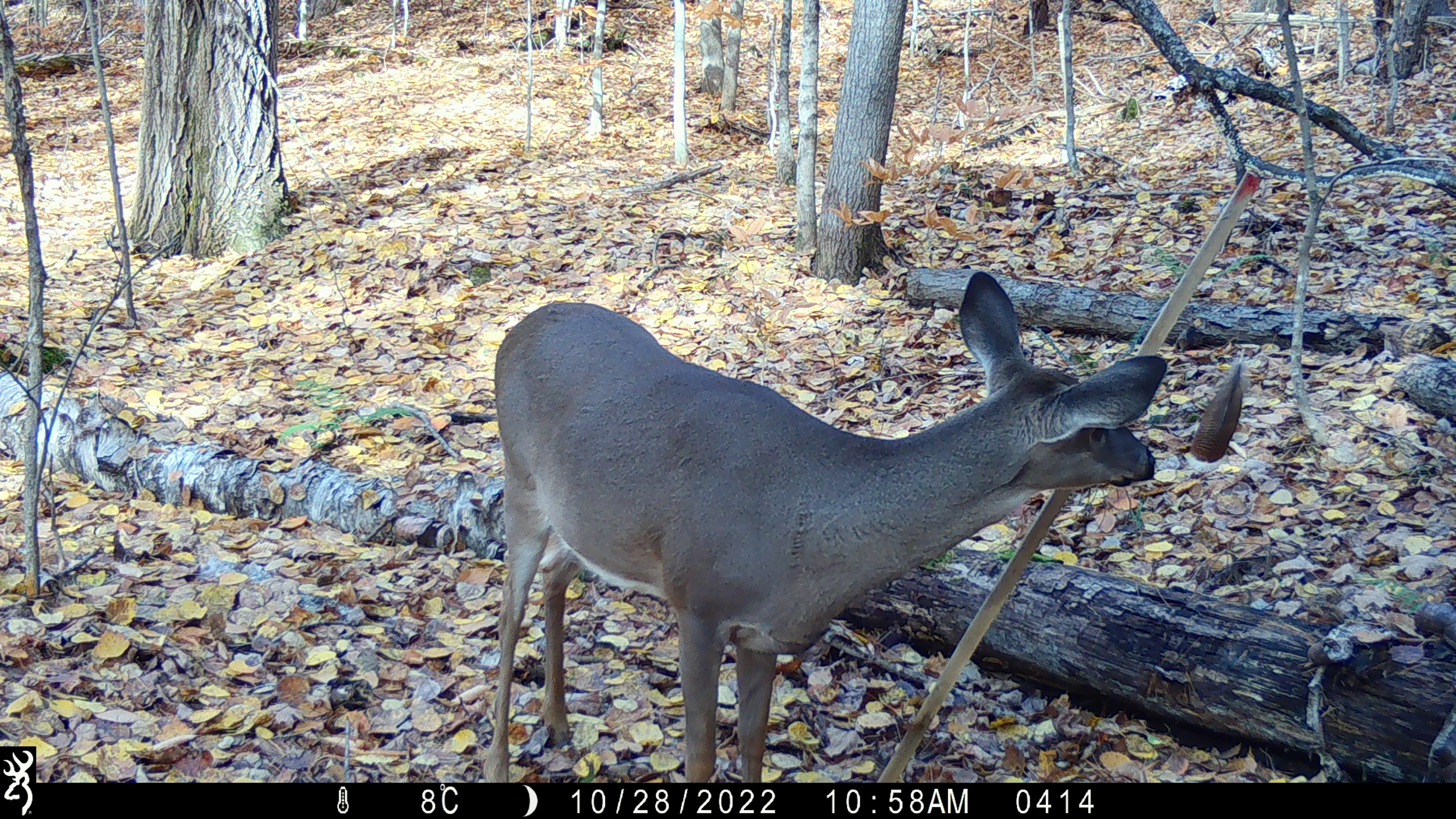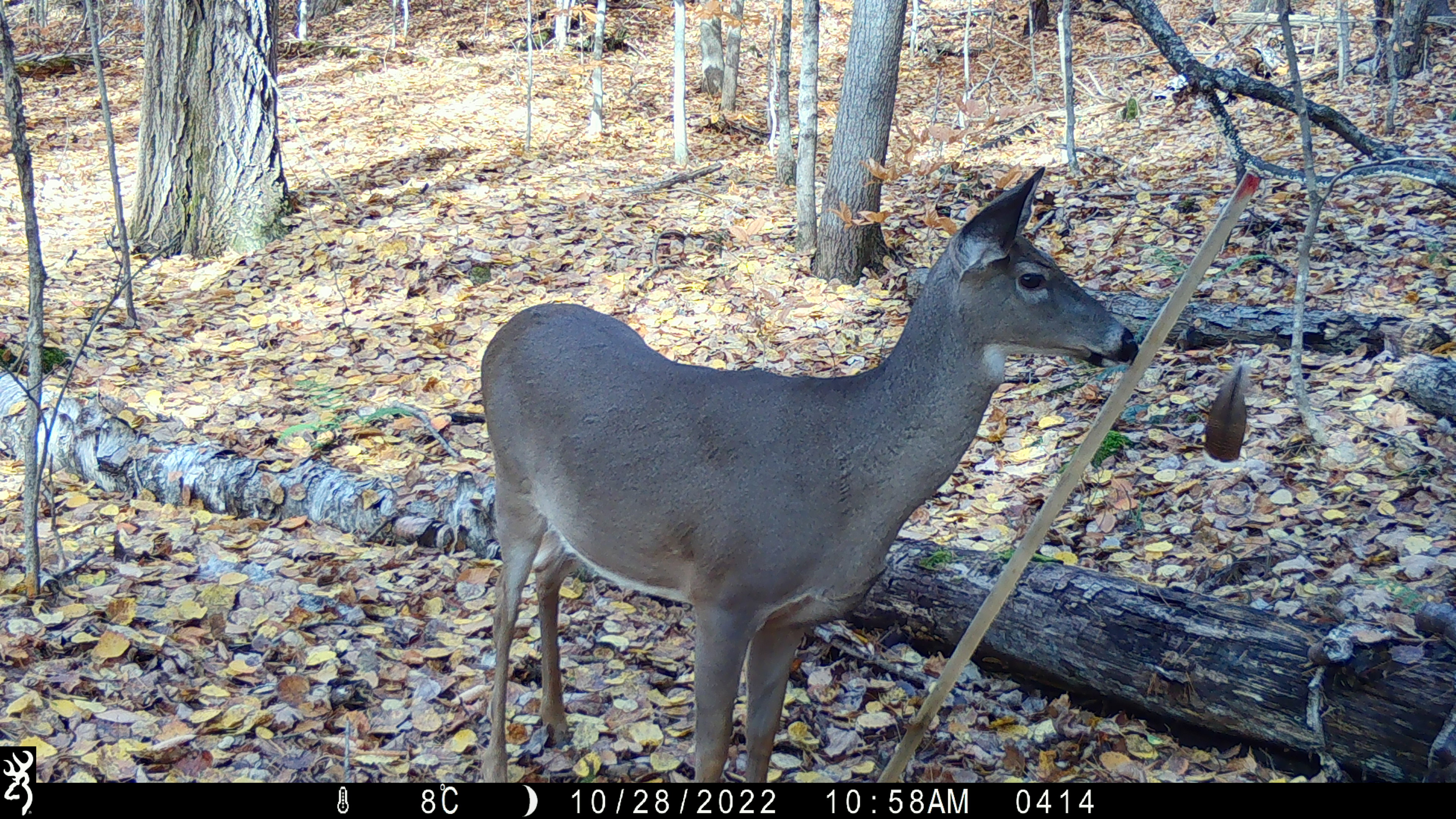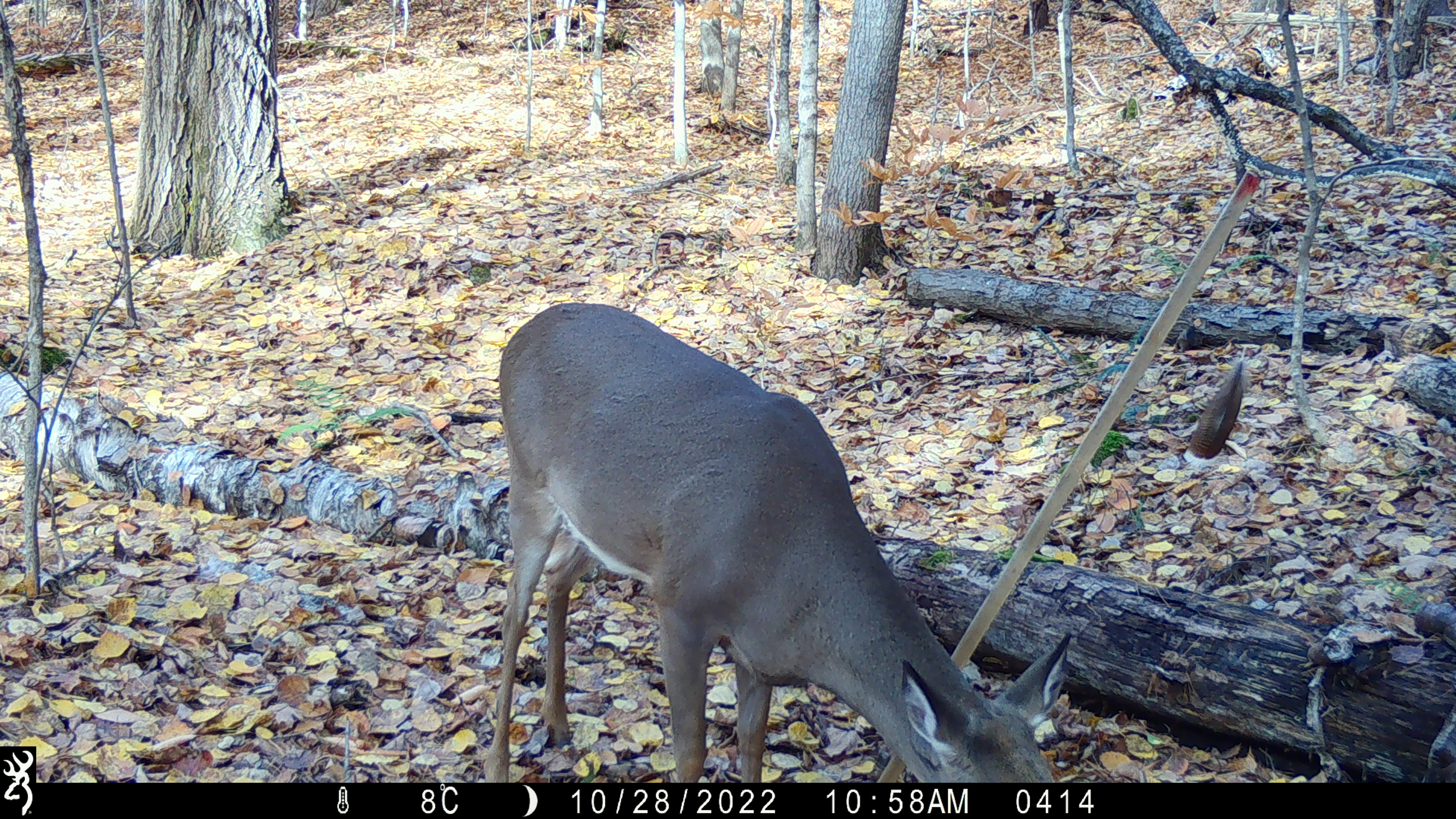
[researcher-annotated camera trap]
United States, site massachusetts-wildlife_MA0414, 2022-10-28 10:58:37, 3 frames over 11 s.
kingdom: Animalia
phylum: Chordata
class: Mammalia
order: Artiodactyla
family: Cervidae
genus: Odocoileus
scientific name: Odocoileus virginianus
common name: white-tailed deer